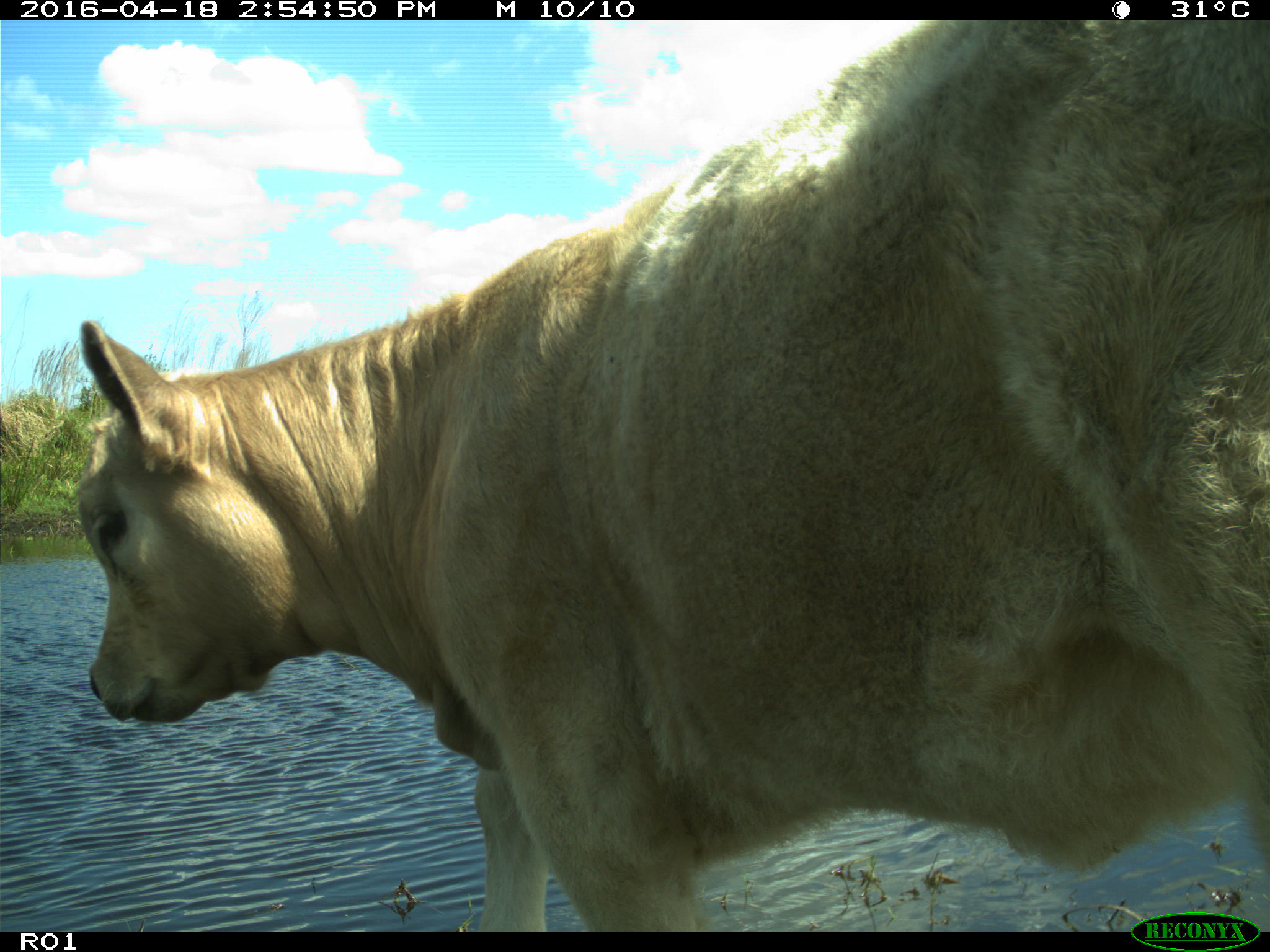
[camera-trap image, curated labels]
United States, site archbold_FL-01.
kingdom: Animalia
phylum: Chordata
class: Mammalia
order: Artiodactyla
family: Bovidae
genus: Bos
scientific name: Bos taurus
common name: domestic cow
Bos taurus (domestic cow).